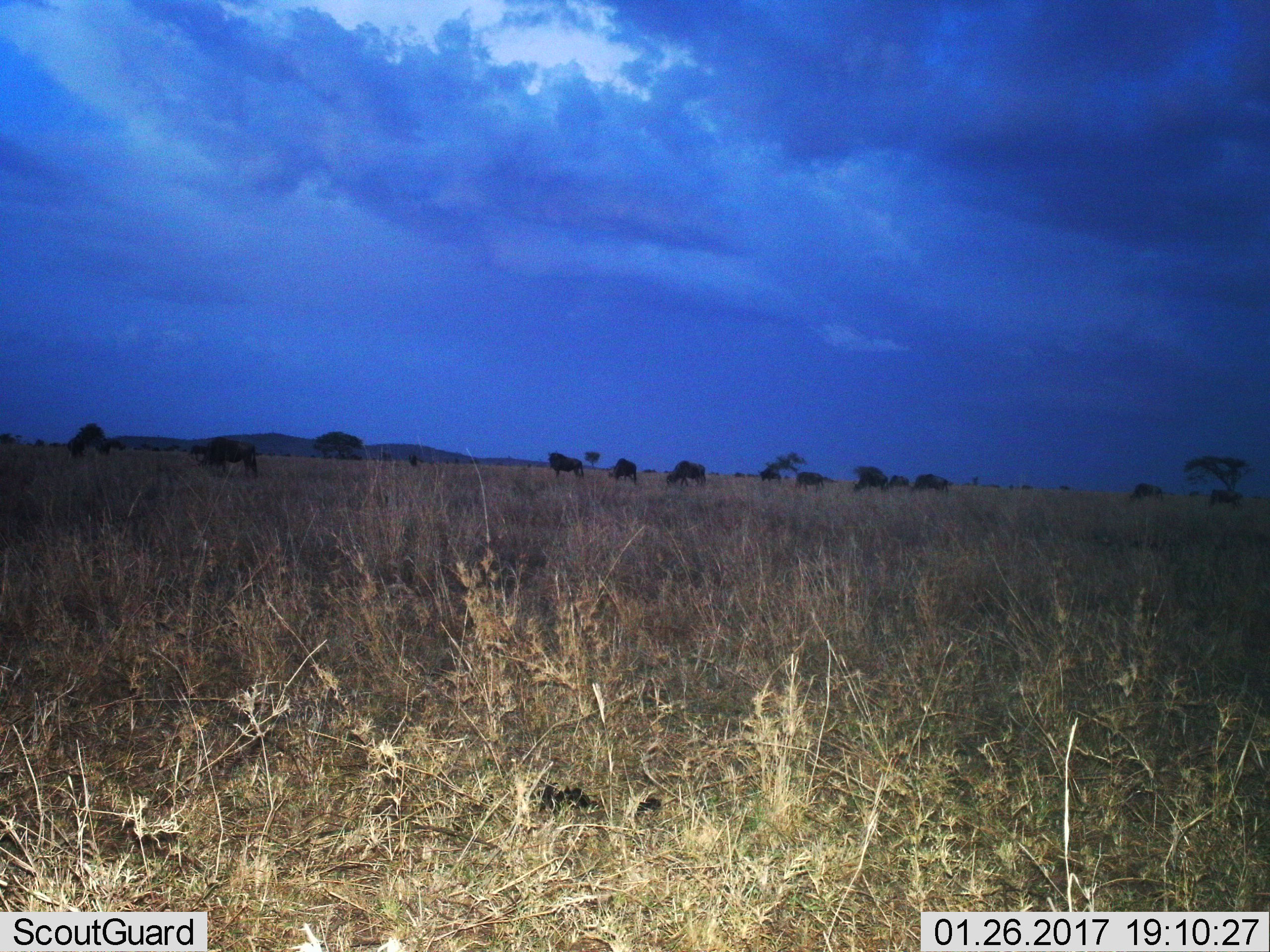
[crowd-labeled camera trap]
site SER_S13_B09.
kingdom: Animalia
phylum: Chordata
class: Mammalia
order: Artiodactyla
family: Bovidae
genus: Connochaetes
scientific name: Connochaetes taurinus taurinus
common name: blue wildebeest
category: wildebeestblue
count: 11-50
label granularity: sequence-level